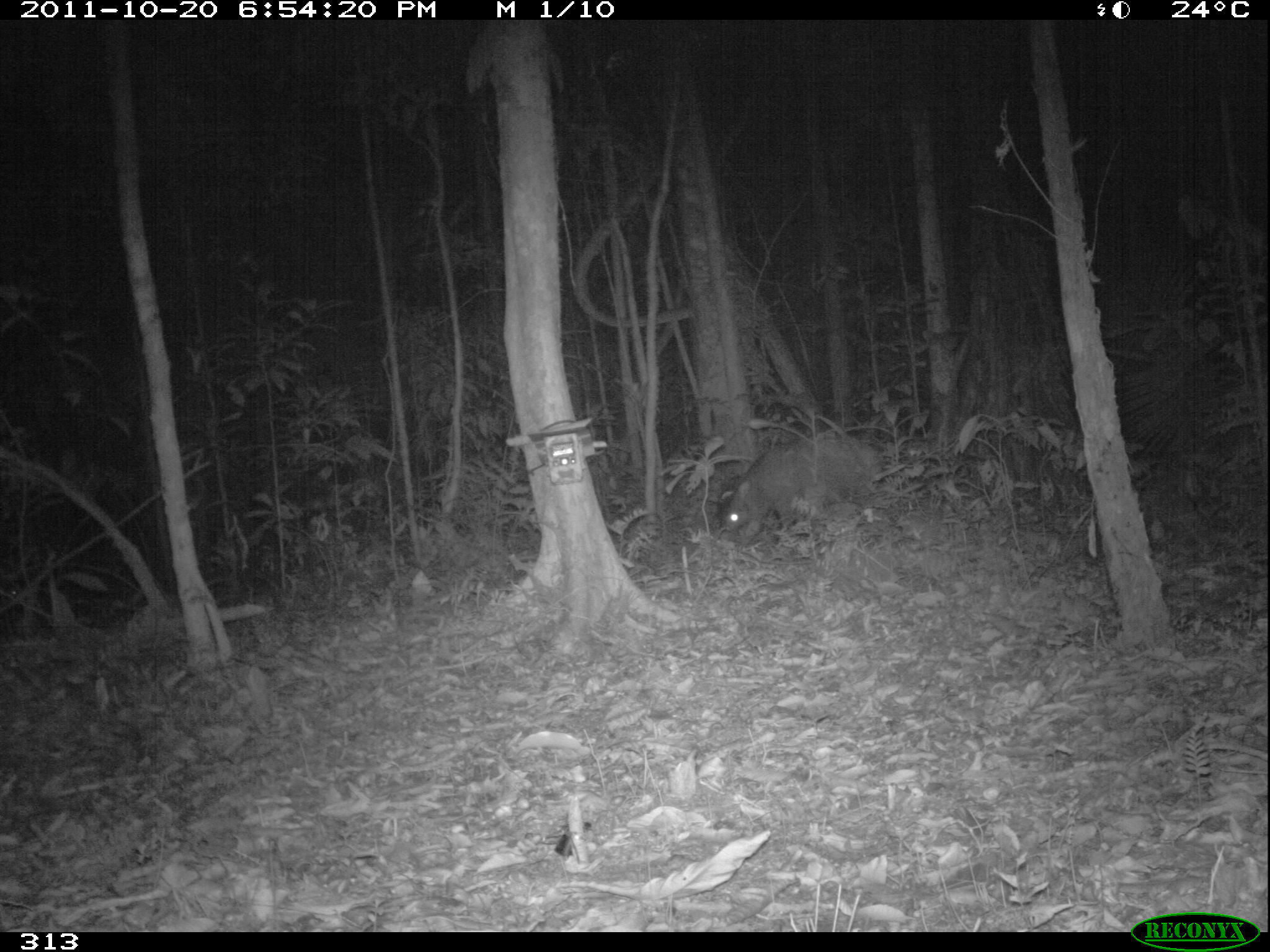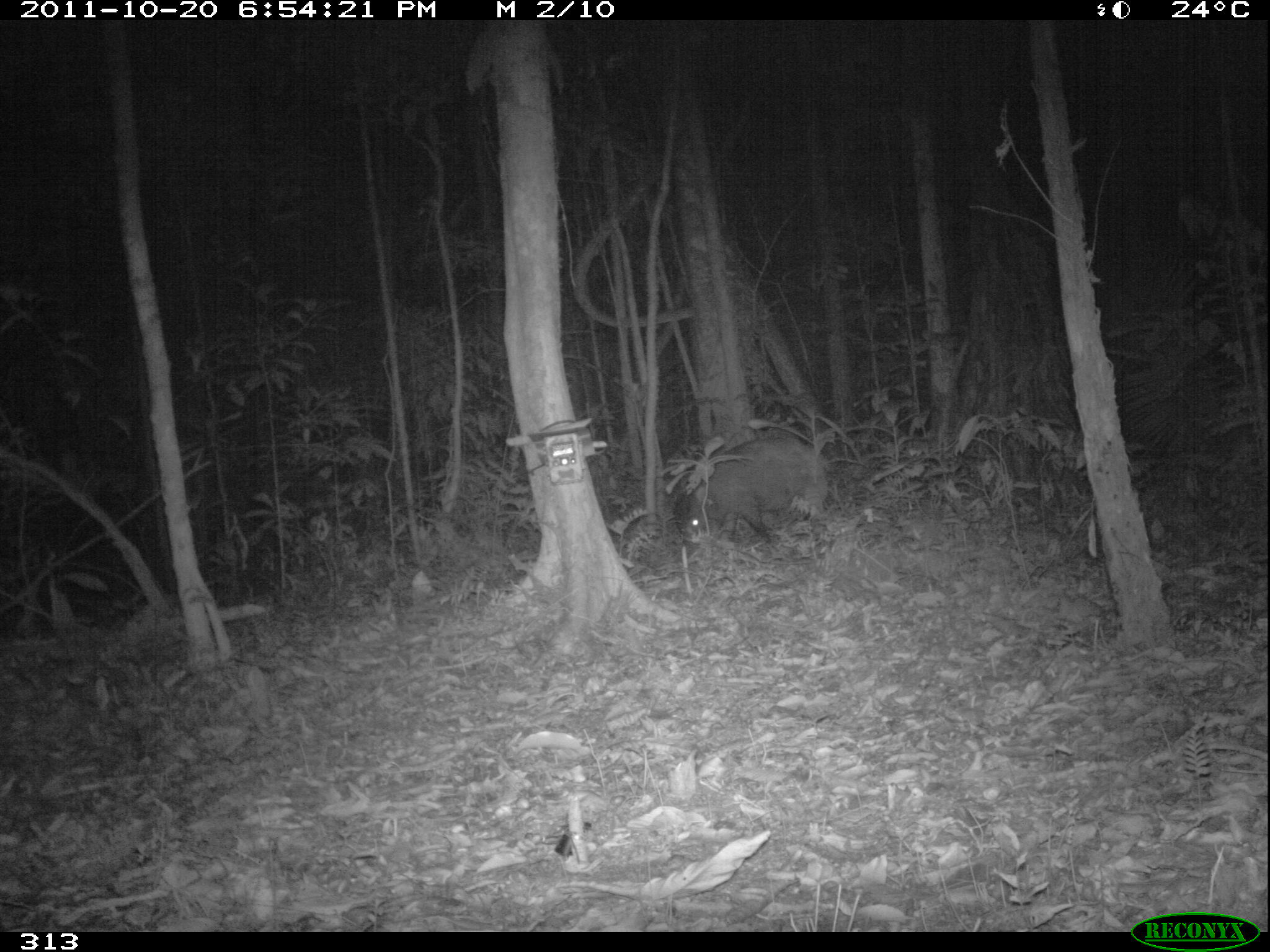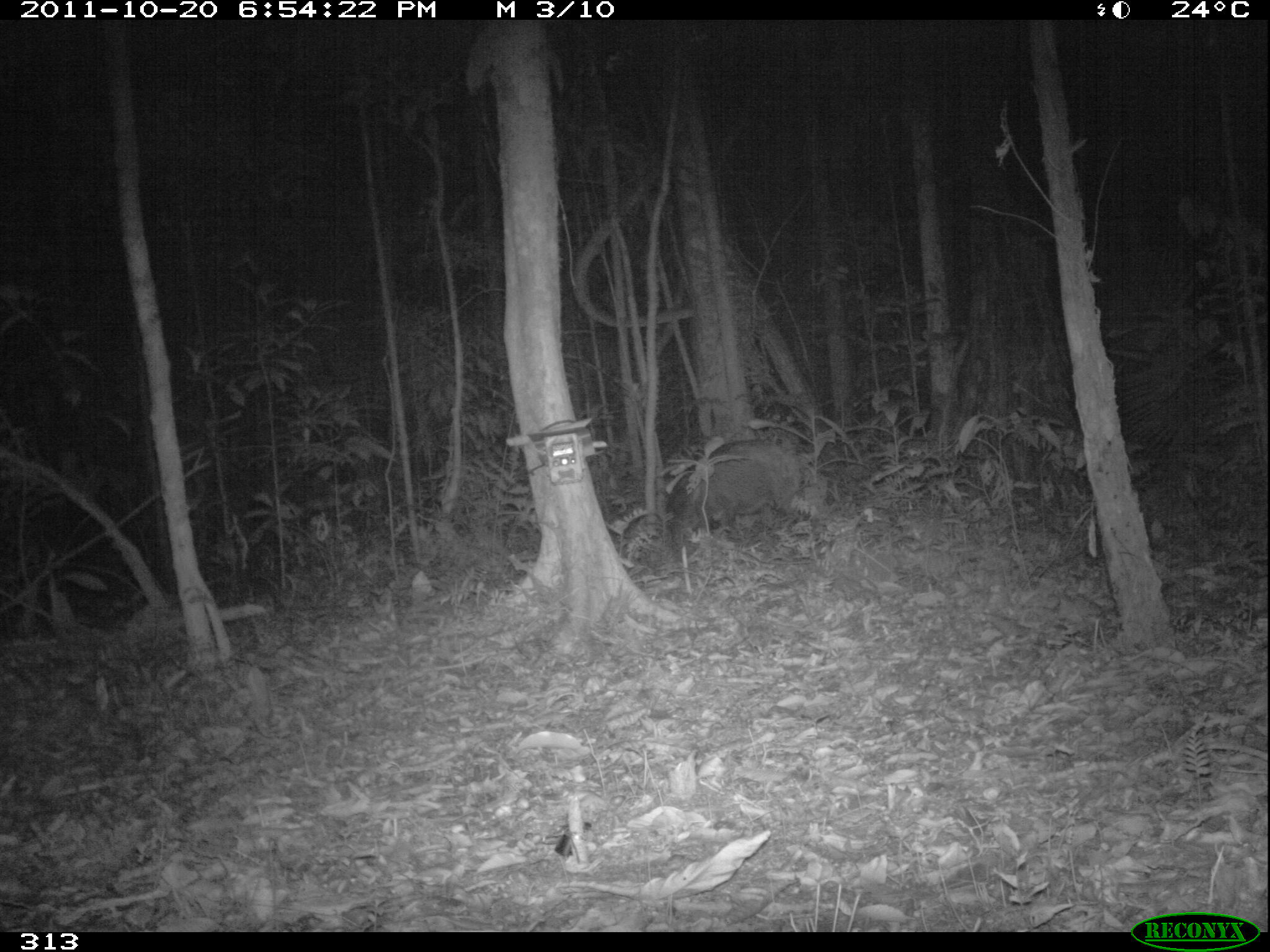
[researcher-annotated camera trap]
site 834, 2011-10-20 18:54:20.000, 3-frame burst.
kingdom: Animalia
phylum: Chordata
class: Mammalia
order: Artiodactyla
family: Tayassuidae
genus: Tayassu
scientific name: Tayassu pecari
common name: white-lipped peccary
Tayassu pecari (white-lipped peccary).